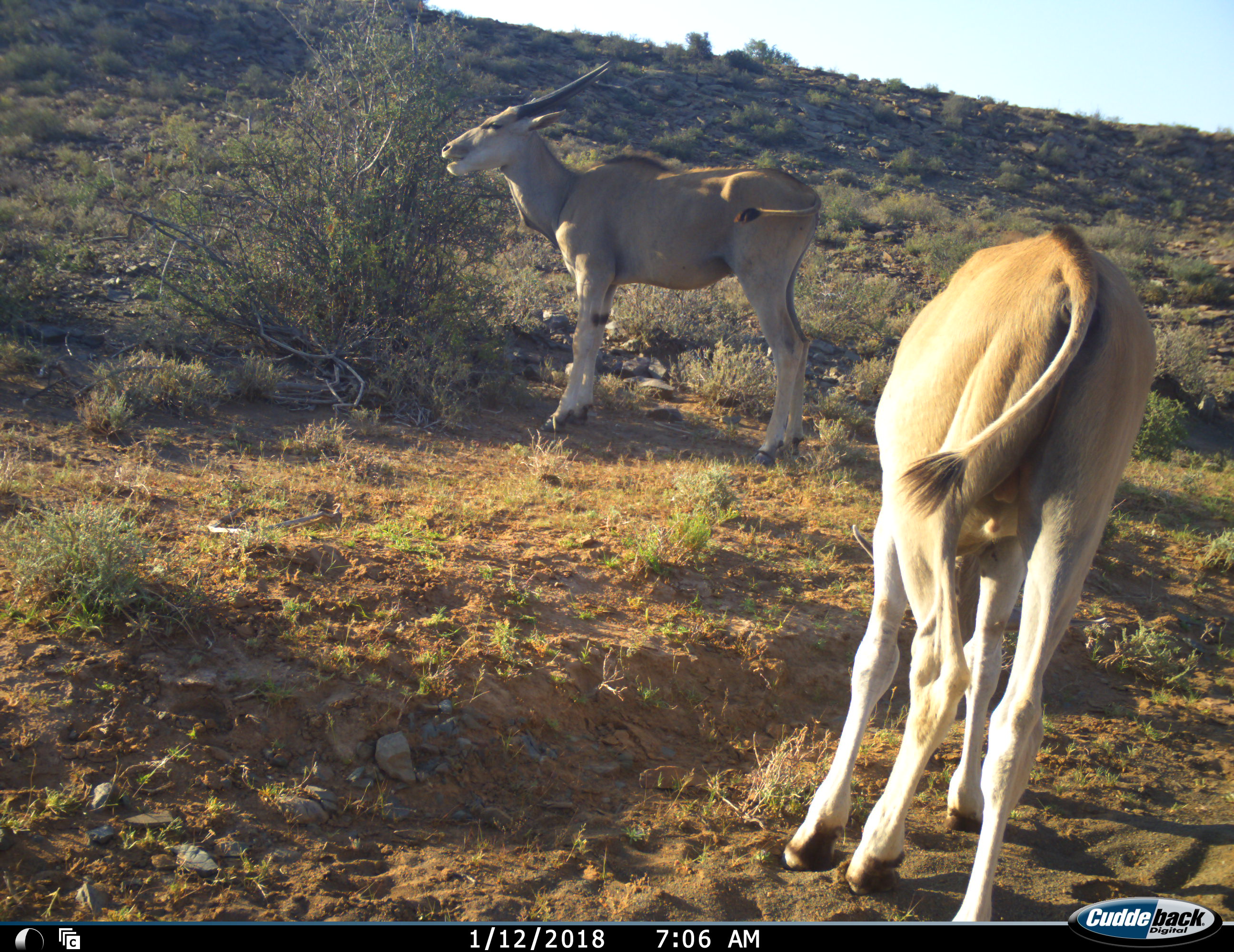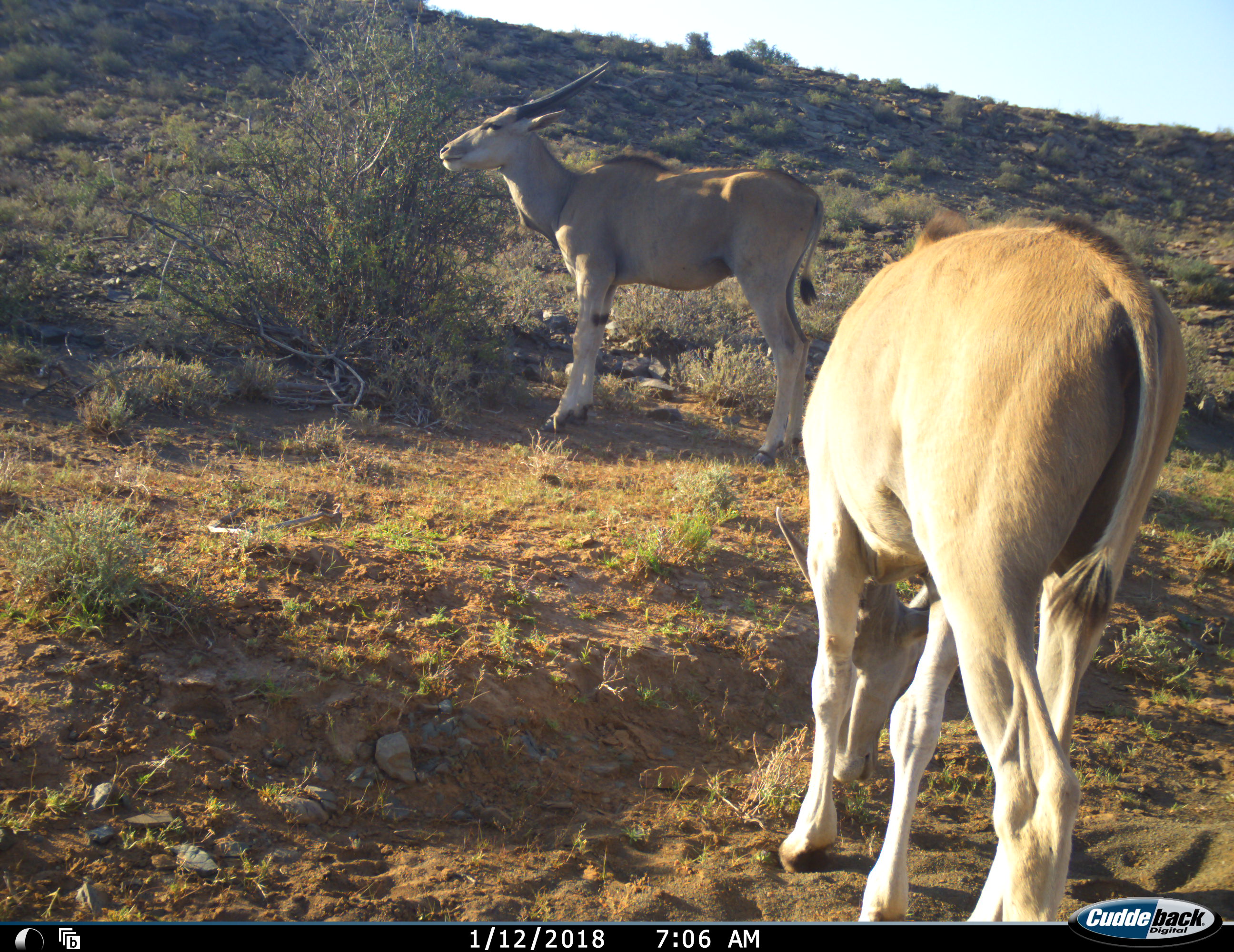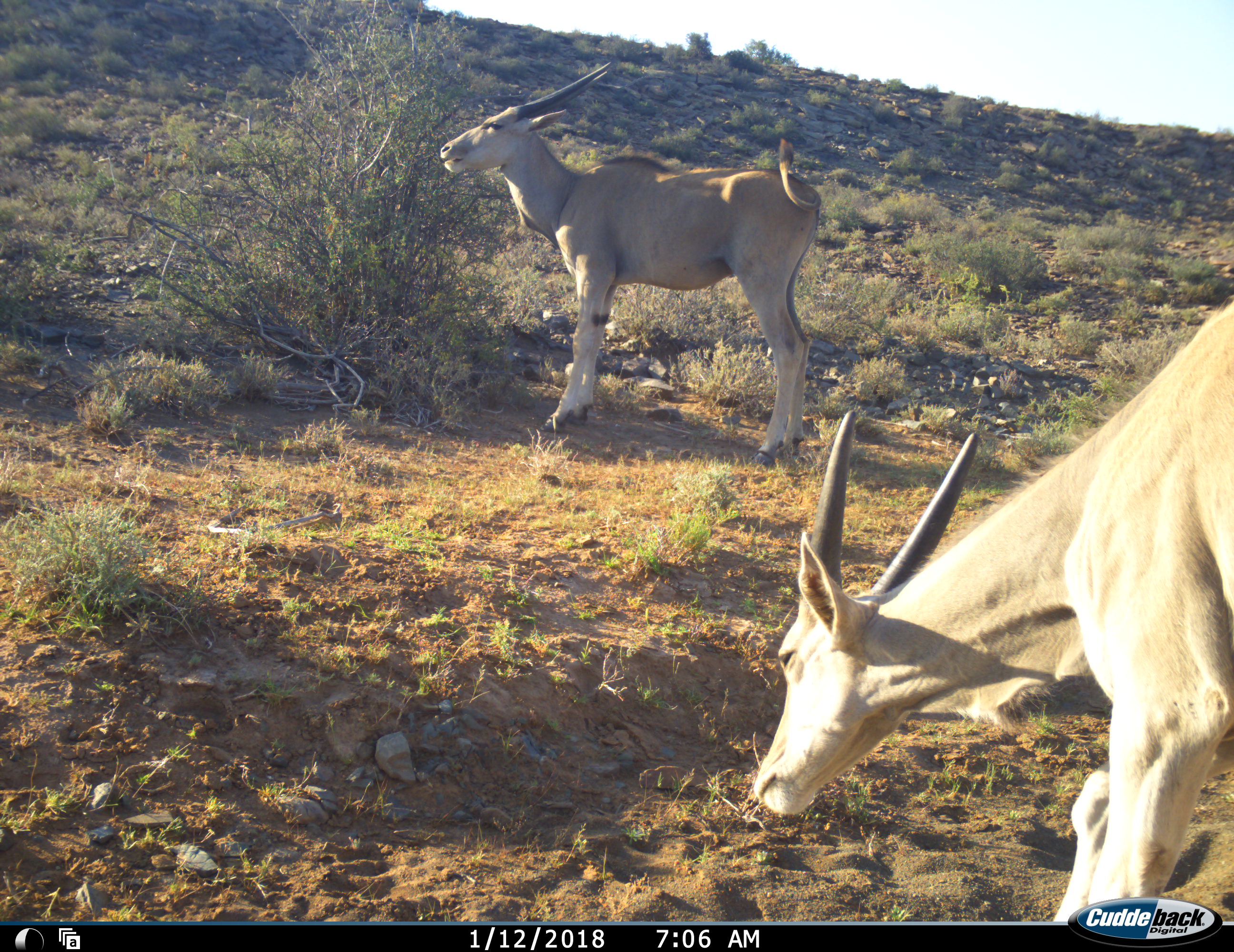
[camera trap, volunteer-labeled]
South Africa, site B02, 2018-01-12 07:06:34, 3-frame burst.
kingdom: Animalia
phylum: Chordata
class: Mammalia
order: Artiodactyla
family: Bovidae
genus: Tragelaphus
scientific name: Tragelaphus oryx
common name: eland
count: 2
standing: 50%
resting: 0%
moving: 40%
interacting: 0%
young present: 30%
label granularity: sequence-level